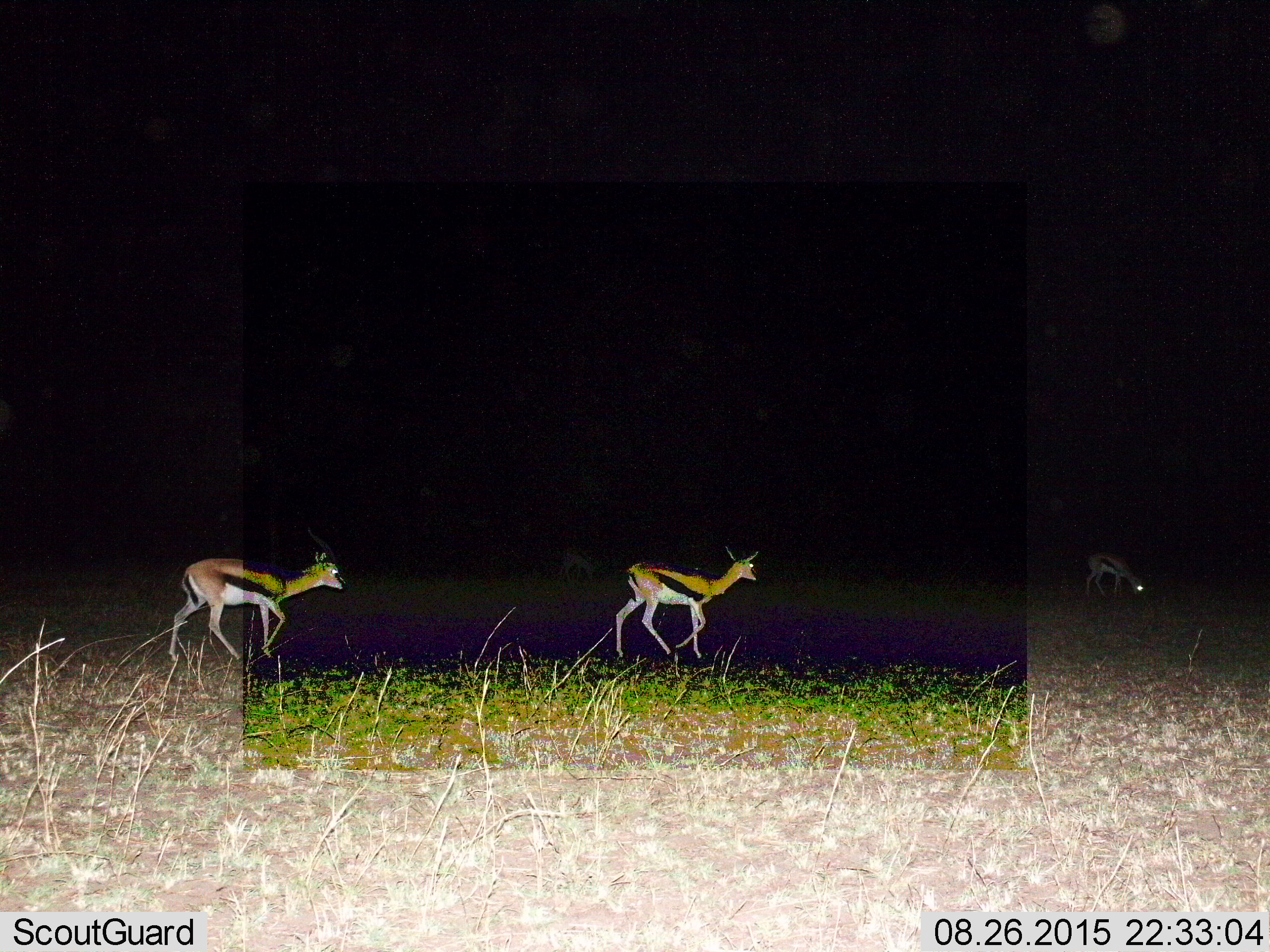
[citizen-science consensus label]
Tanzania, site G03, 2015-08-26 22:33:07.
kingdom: Animalia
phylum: Chordata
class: Mammalia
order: Artiodactyla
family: Bovidae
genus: Eudorcas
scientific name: Eudorcas thomsonii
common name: thomson's gazelle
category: gazellethomsons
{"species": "gazellethomsons (thomson's gazelle) (Eudorcas thomsonii)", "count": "4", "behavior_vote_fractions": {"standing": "44%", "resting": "0%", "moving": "88%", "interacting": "6%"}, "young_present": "12%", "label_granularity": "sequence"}